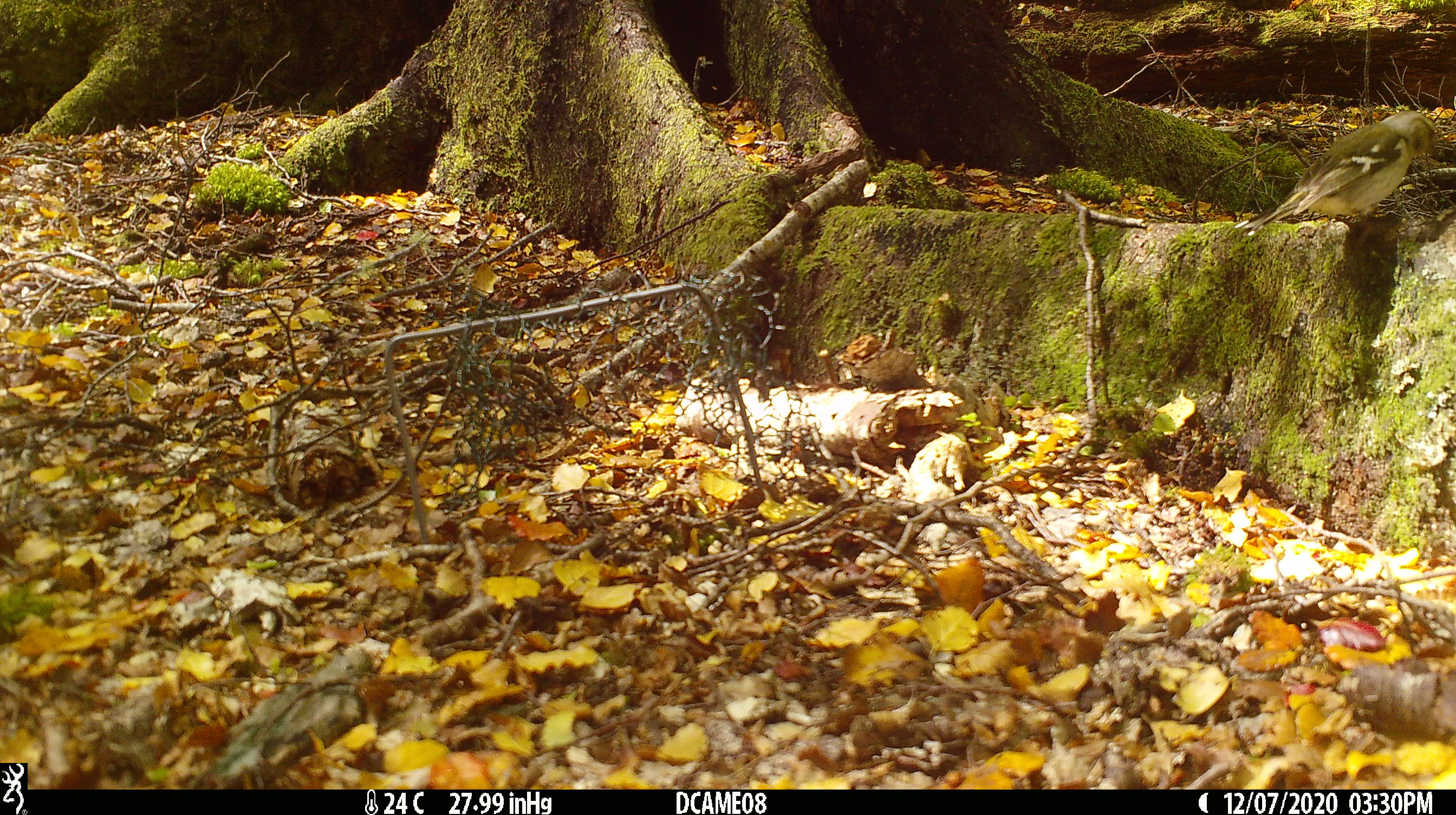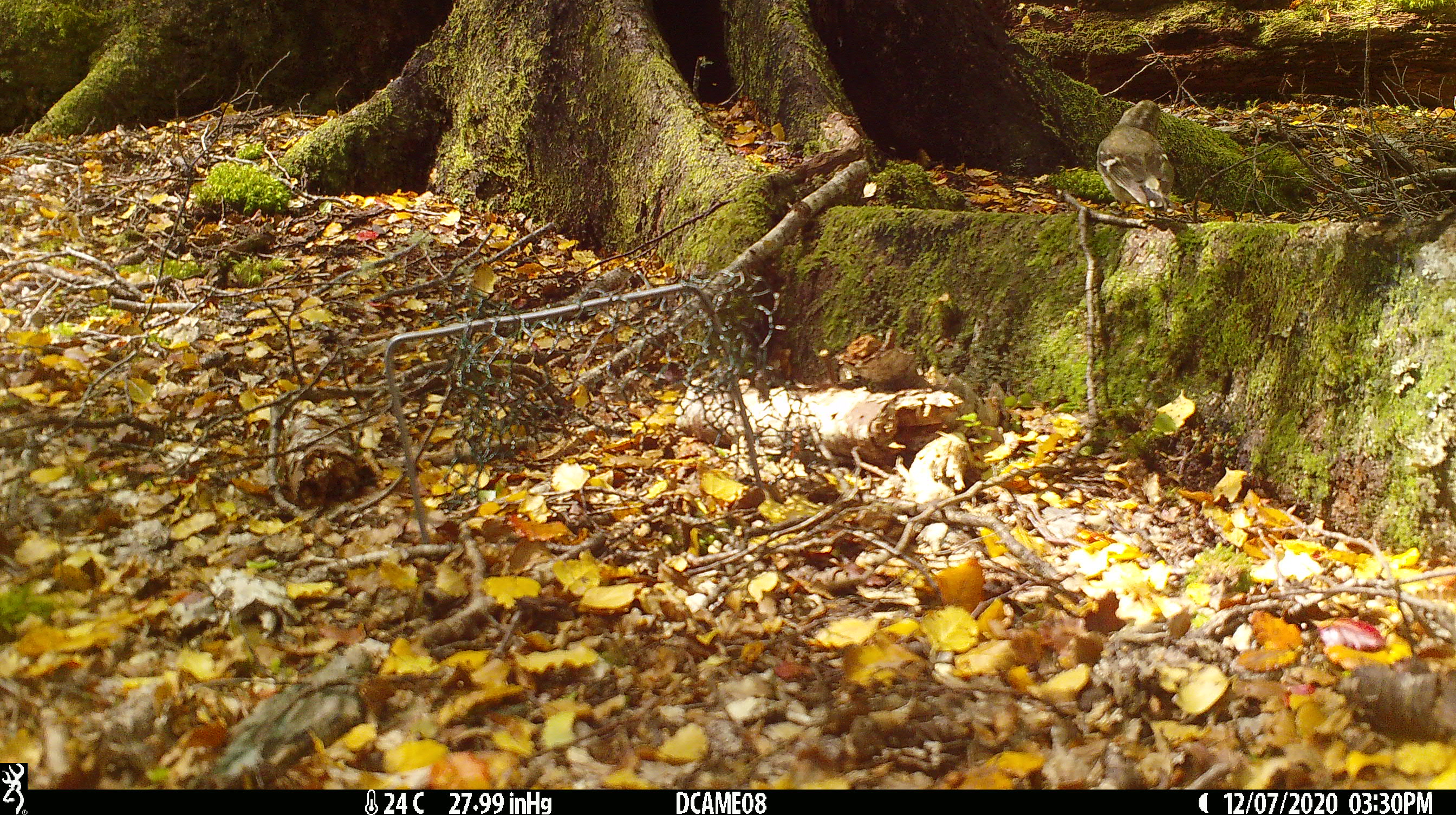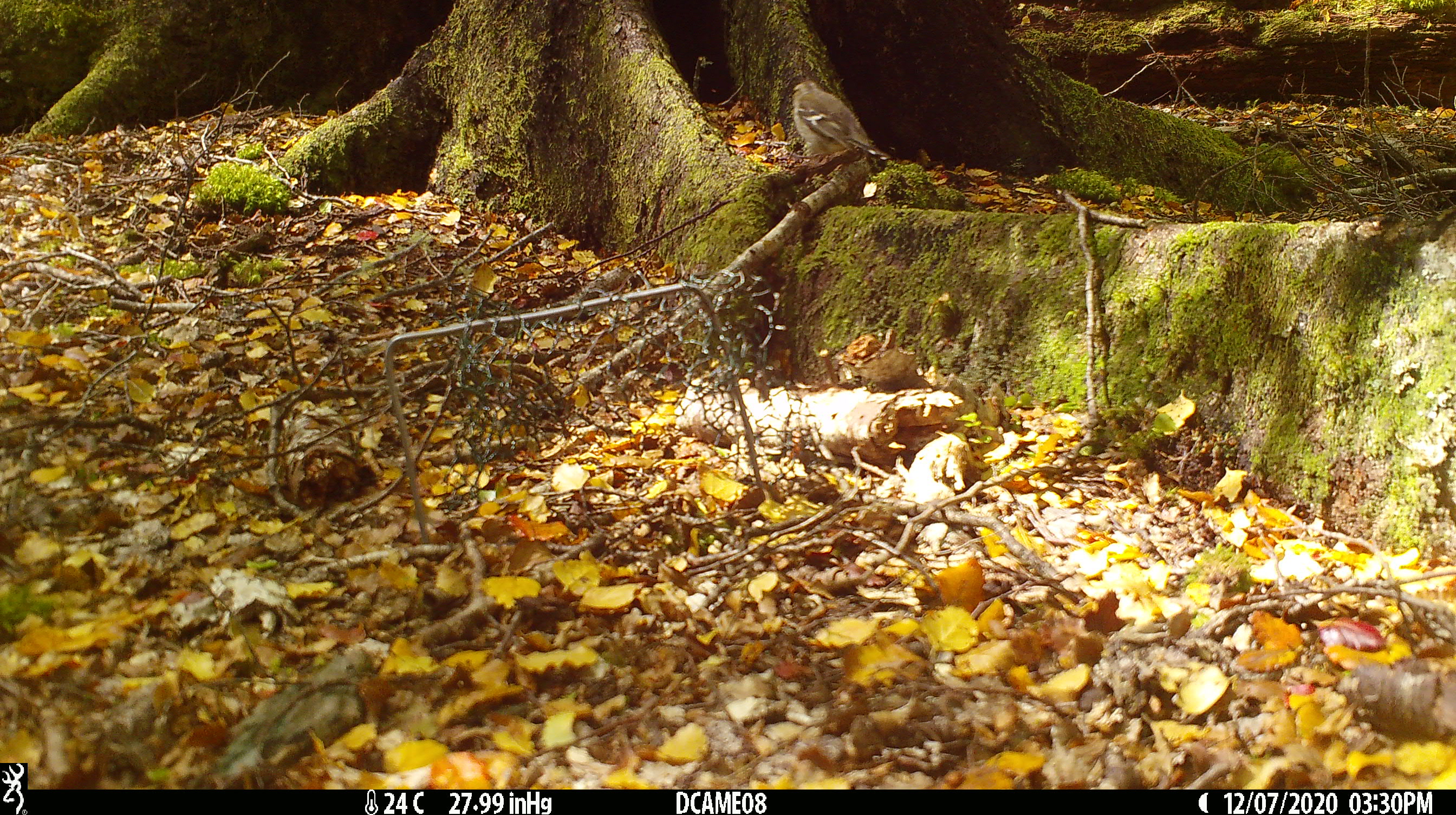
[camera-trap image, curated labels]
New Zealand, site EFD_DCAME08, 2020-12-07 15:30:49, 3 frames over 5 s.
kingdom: Animalia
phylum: Chordata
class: Aves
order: Passeriformes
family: Fringillidae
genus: Fringilla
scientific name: Fringilla coelebs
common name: common chaffinch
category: chaffinch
Chaffinch (common chaffinch) (Fringilla coelebs).